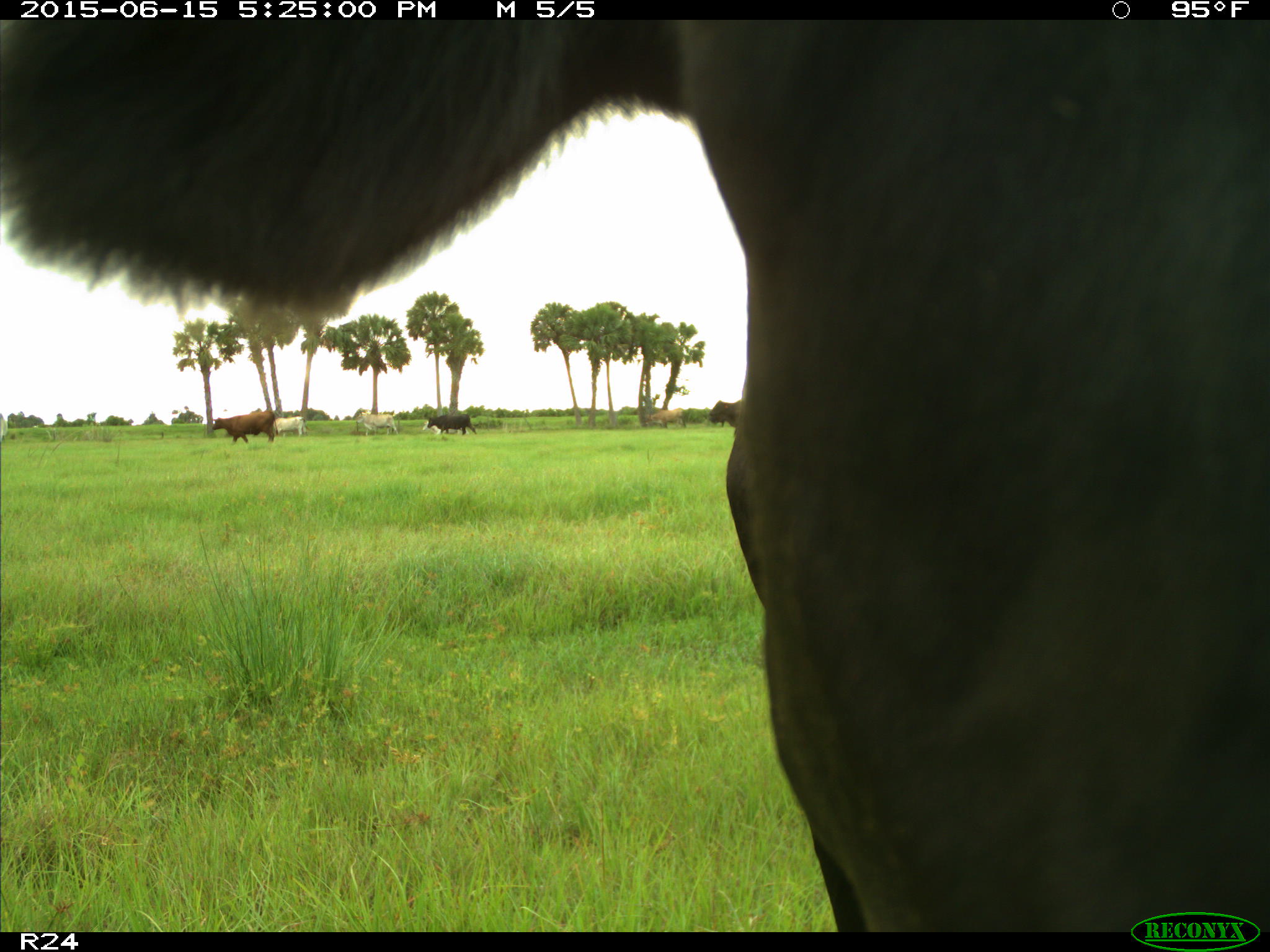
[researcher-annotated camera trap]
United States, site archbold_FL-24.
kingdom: Animalia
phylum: Chordata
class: Mammalia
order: Artiodactyla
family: Bovidae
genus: Bos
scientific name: Bos taurus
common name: domestic cow